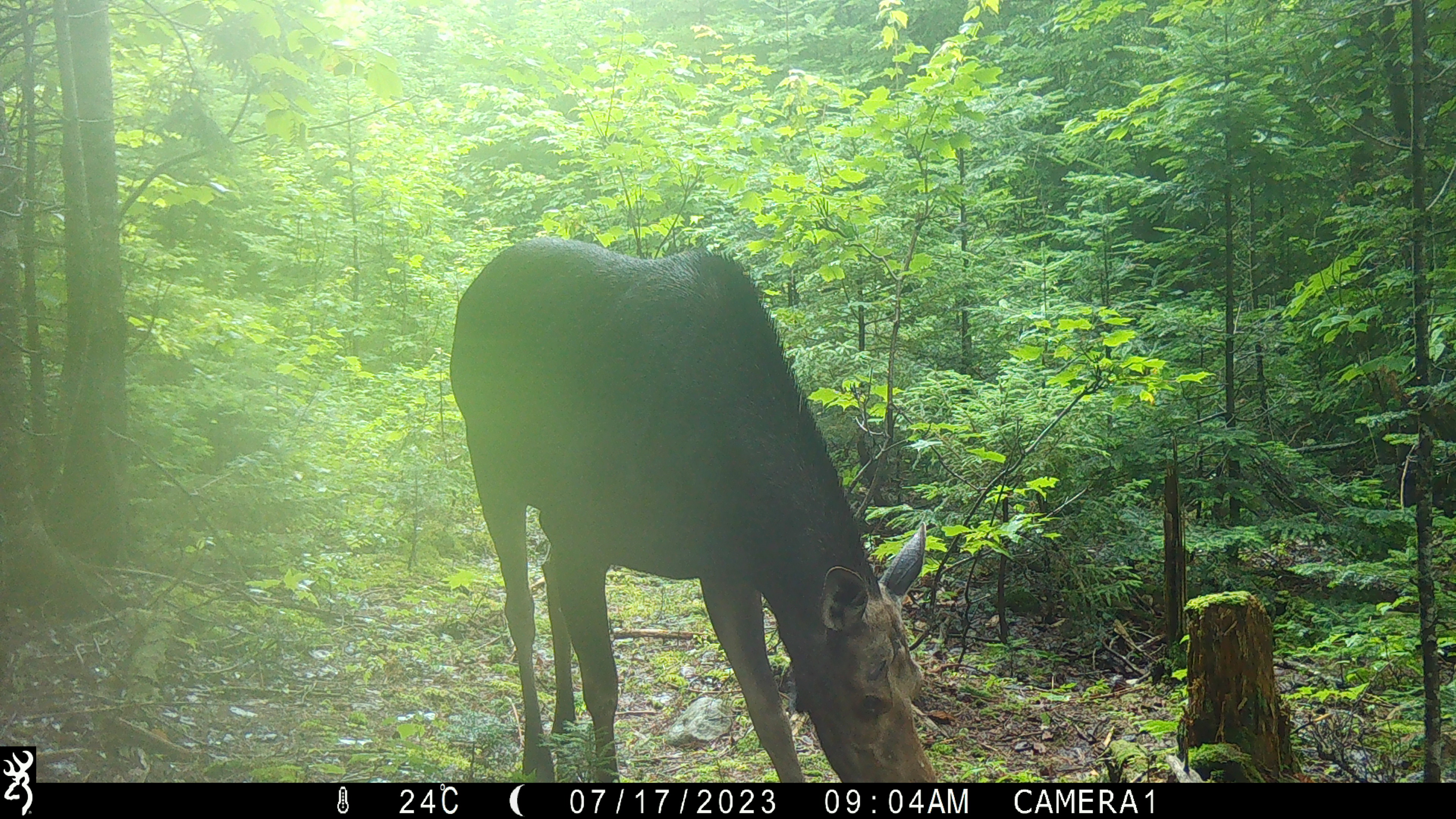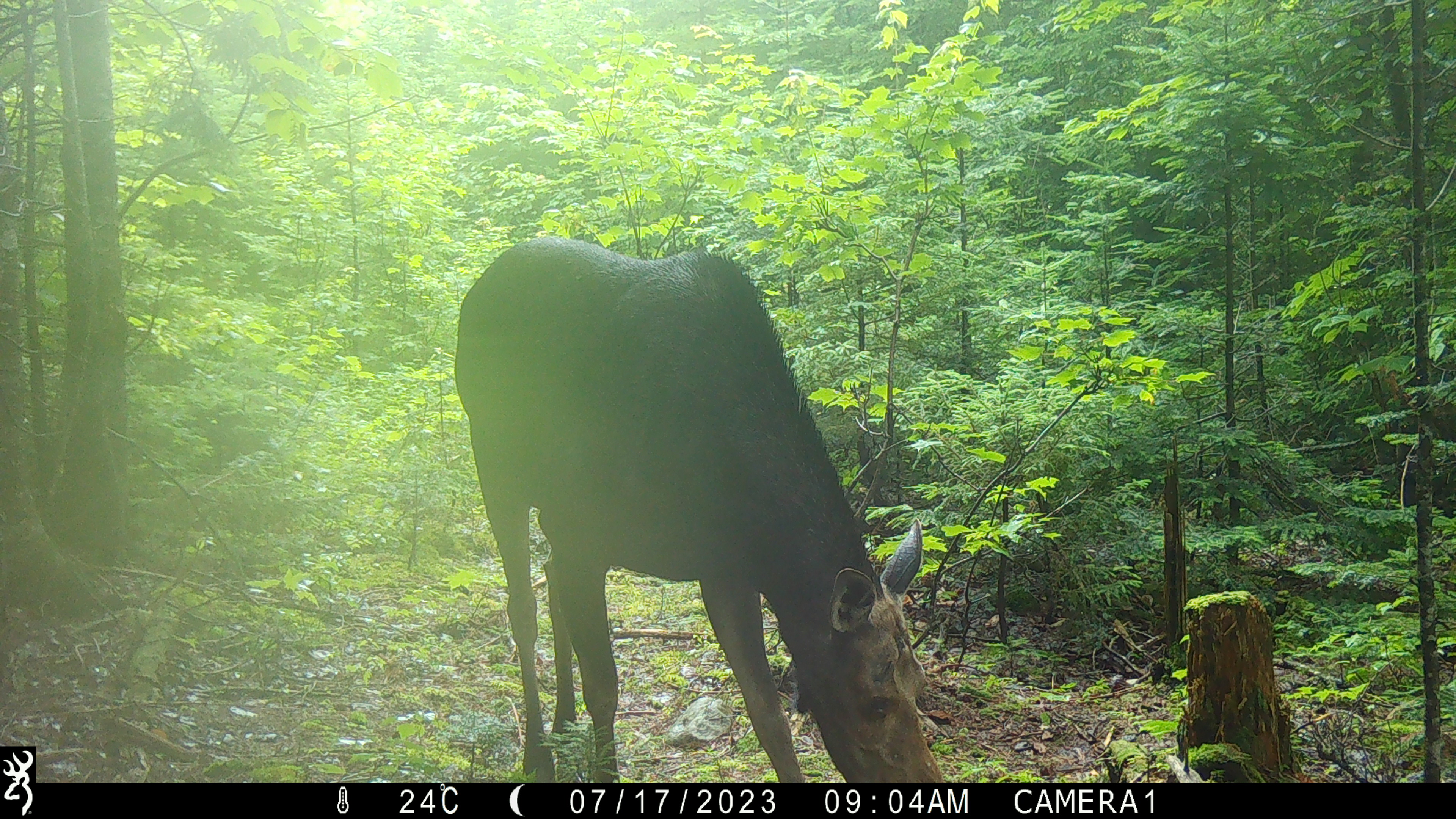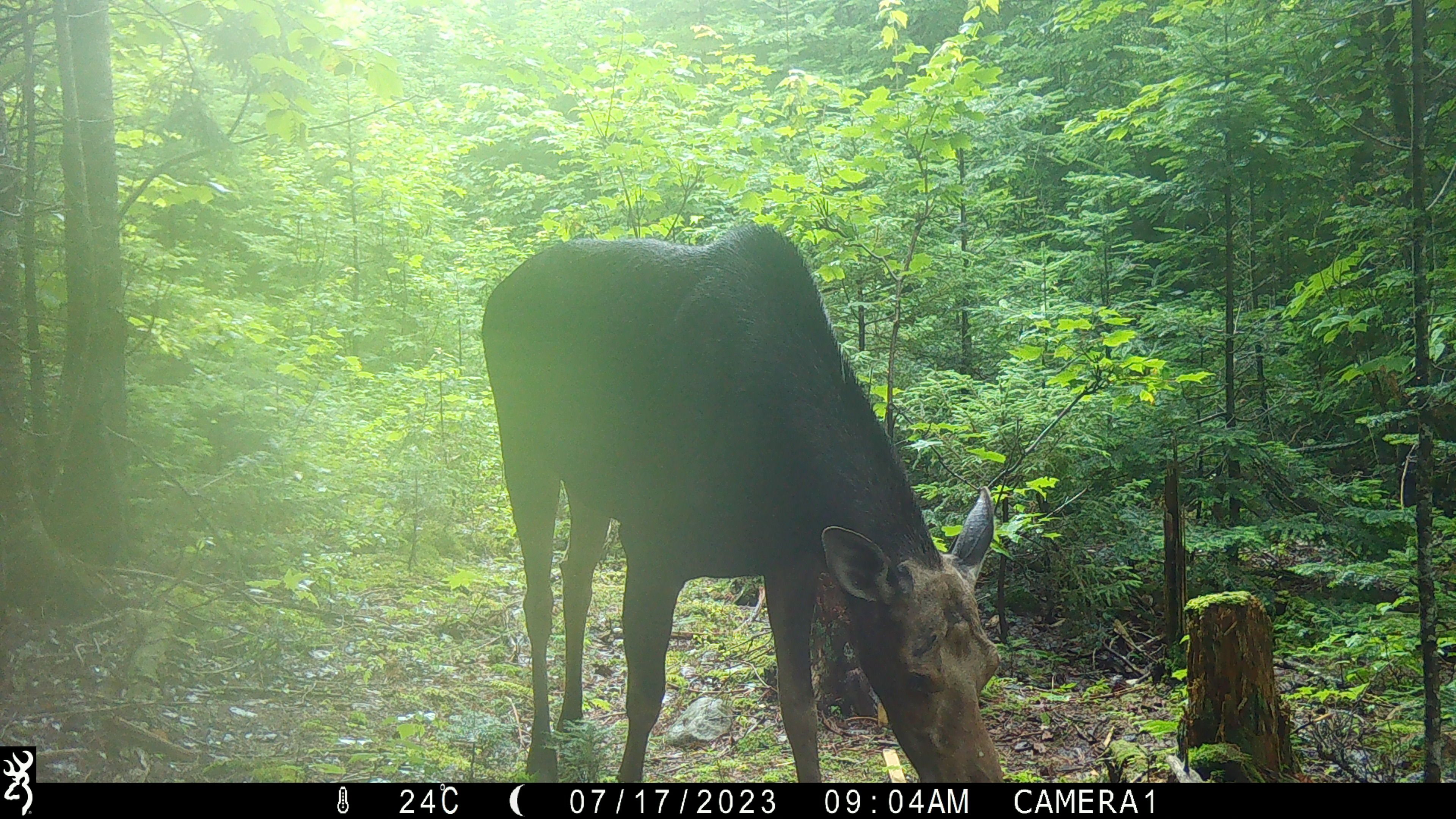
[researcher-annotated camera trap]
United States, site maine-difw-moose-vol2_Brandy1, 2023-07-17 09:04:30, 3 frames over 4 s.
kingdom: Animalia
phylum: Chordata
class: Mammalia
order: Artiodactyla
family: Cervidae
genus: Alces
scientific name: Alces alces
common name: moose